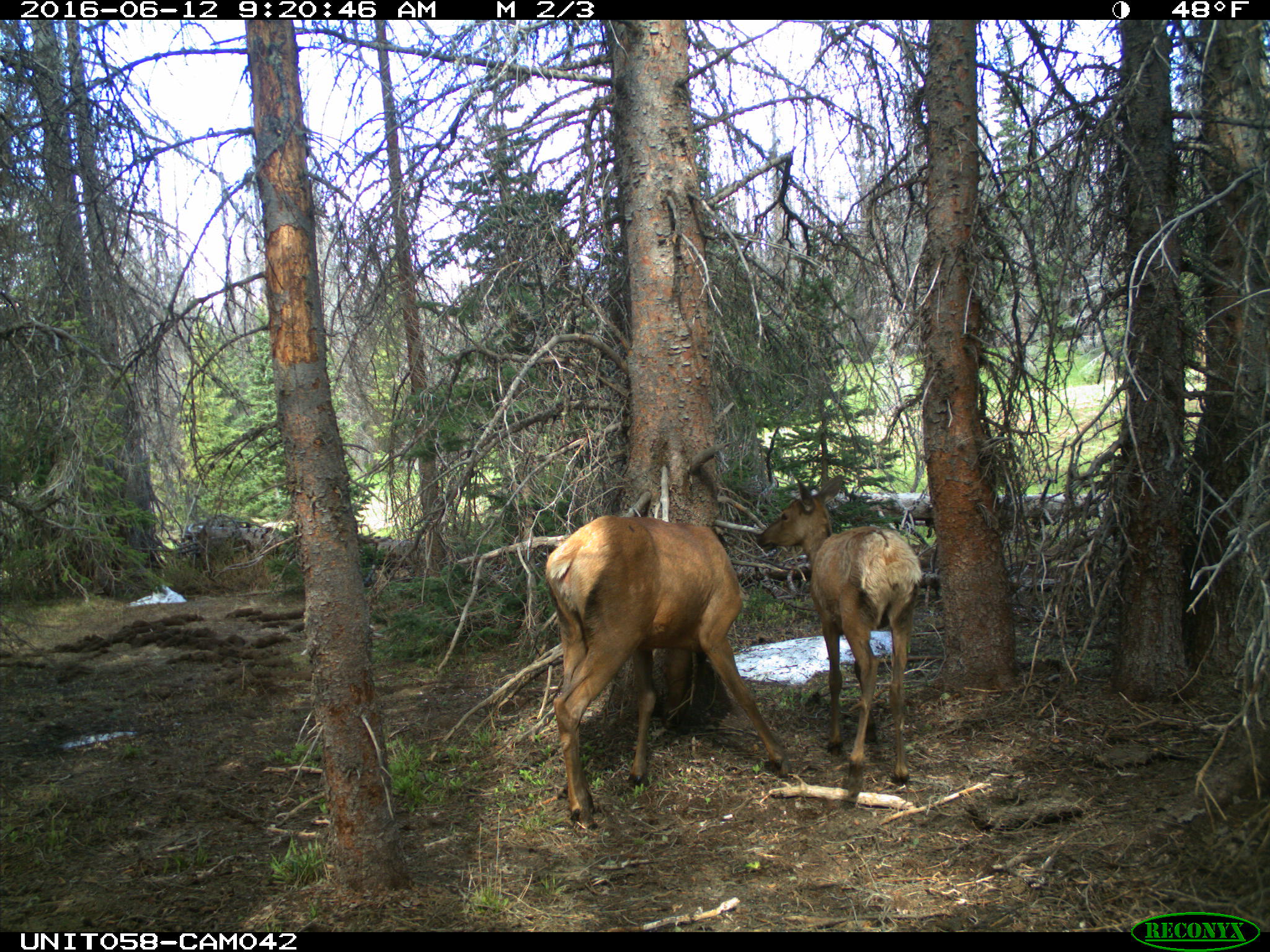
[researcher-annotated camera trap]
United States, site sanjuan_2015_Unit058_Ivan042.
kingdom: Animalia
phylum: Chordata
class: Mammalia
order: Artiodactyla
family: Cervidae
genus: Cervus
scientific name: Cervus elaphus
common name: red deer